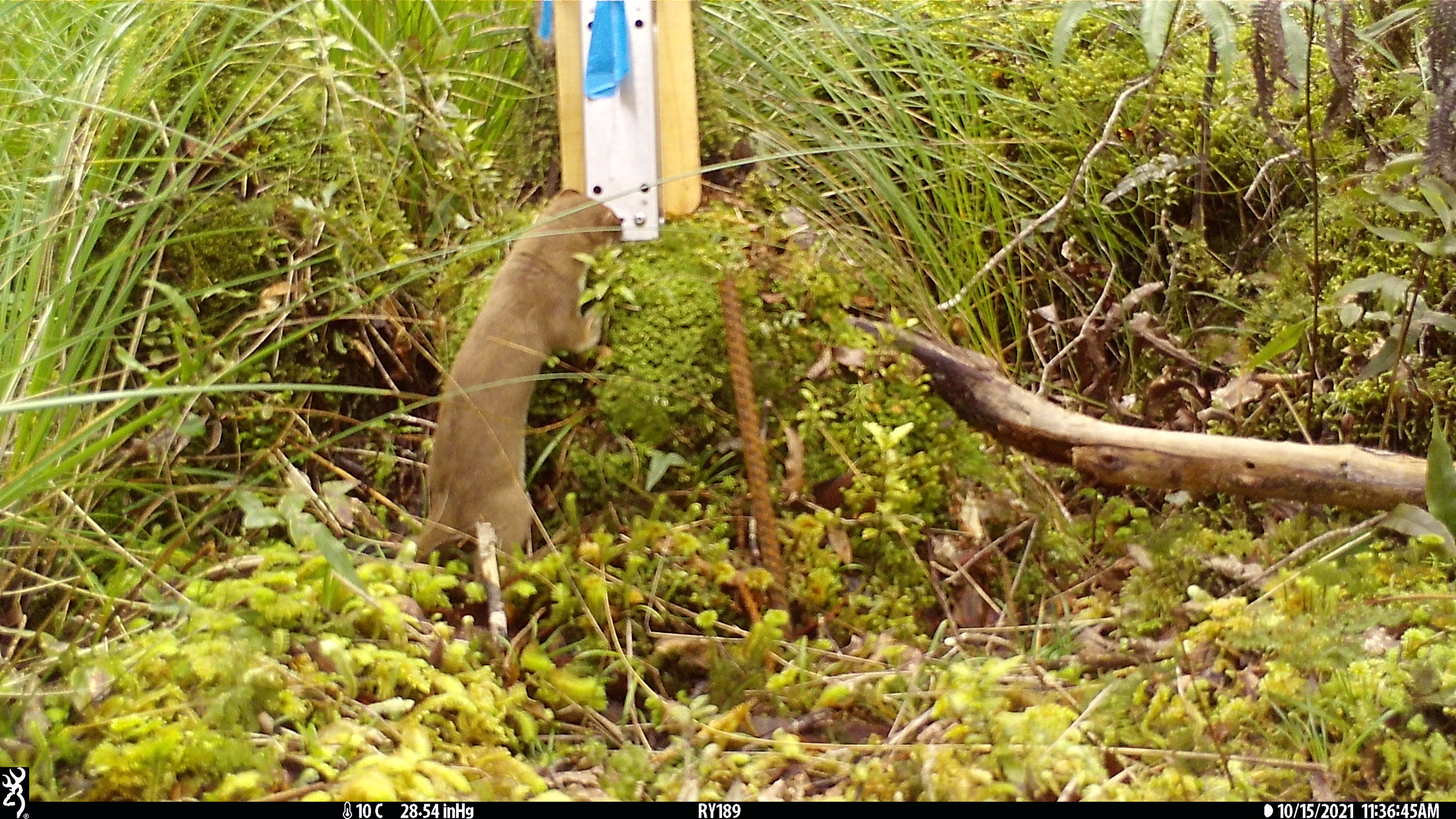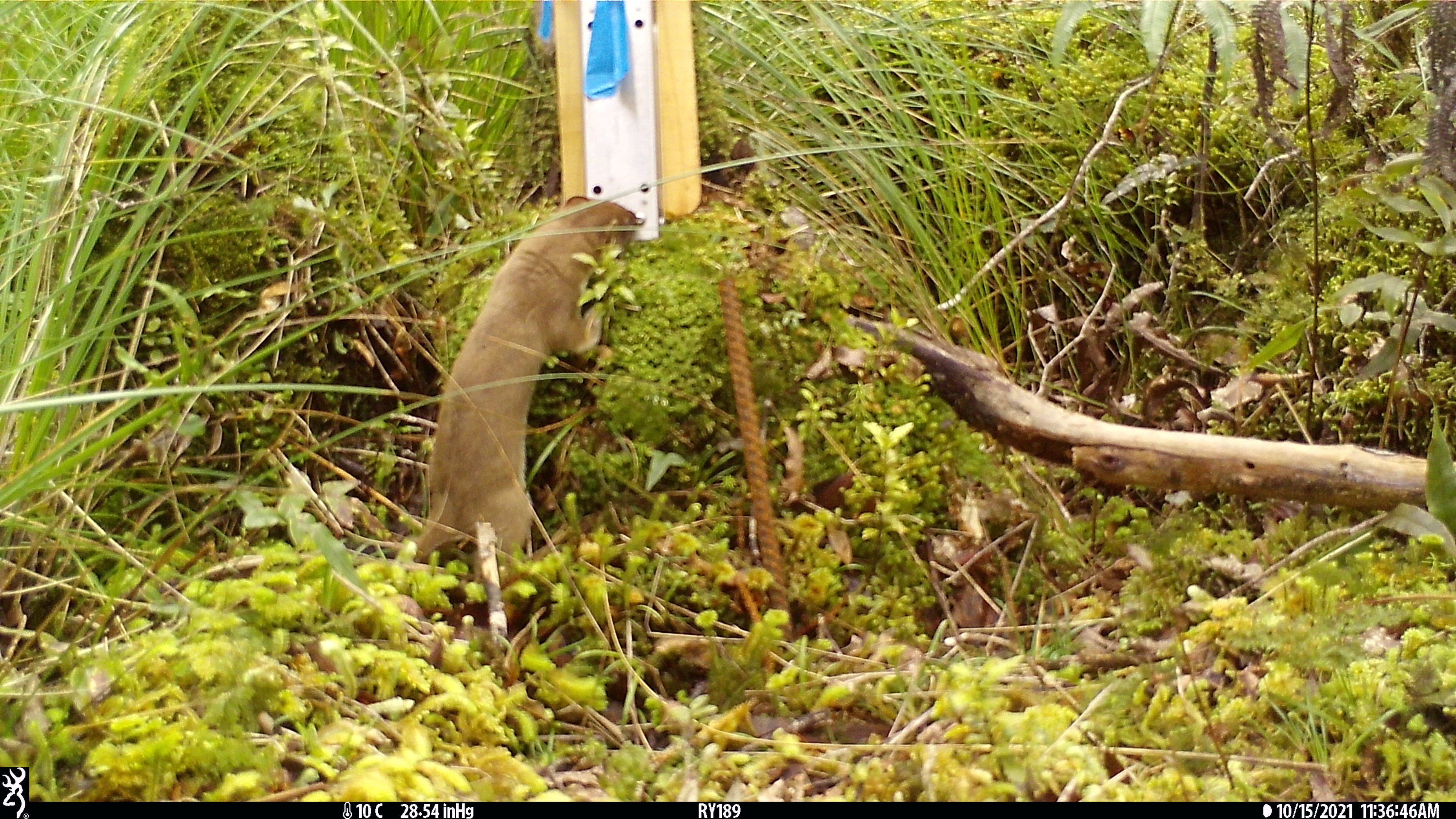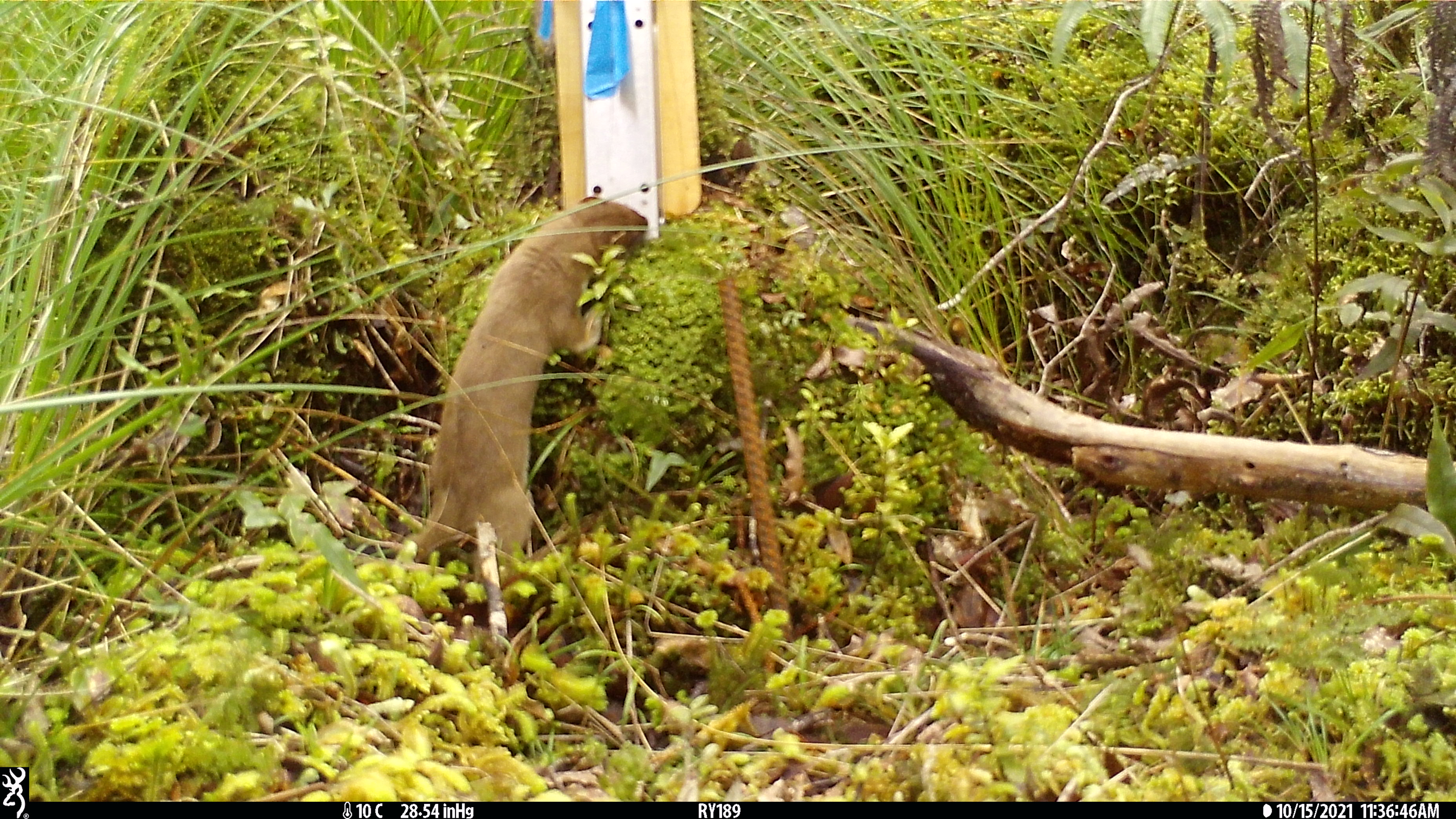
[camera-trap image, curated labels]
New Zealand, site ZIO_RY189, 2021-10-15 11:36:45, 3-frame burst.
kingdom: Animalia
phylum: Chordata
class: Mammalia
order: Carnivora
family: Mustelidae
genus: Mustela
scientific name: Mustela erminea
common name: stoat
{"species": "stoat (Mustela erminea)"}